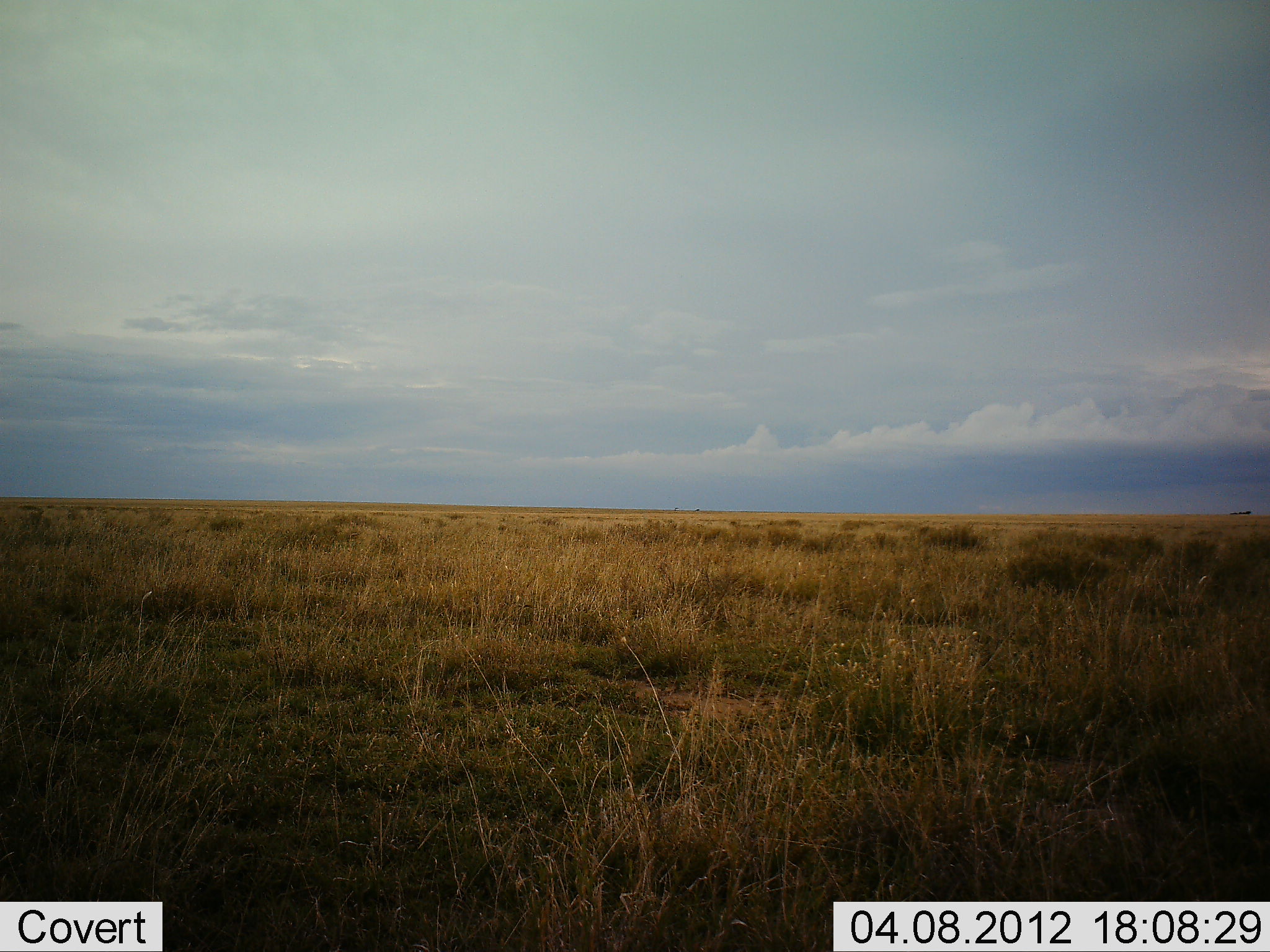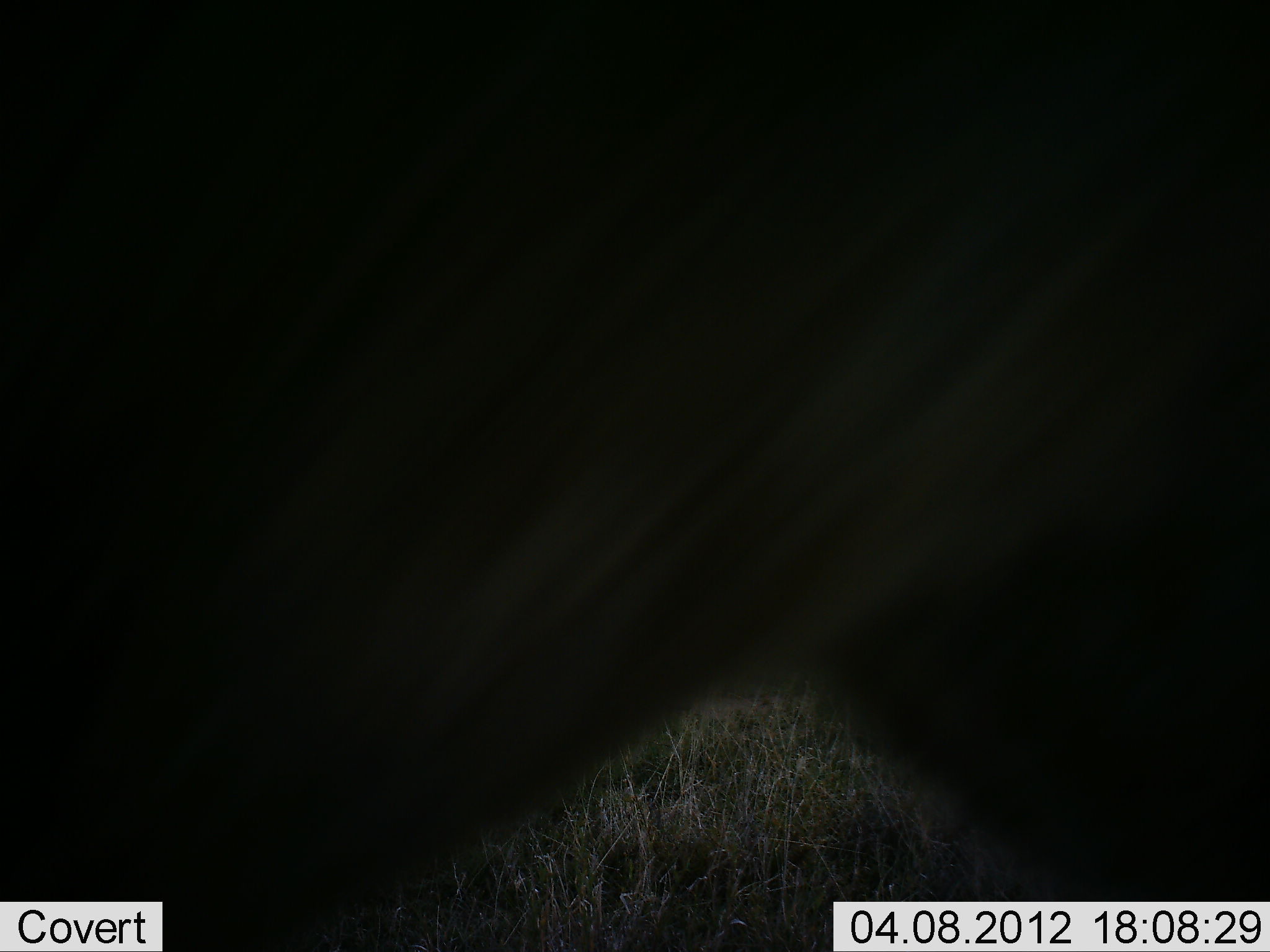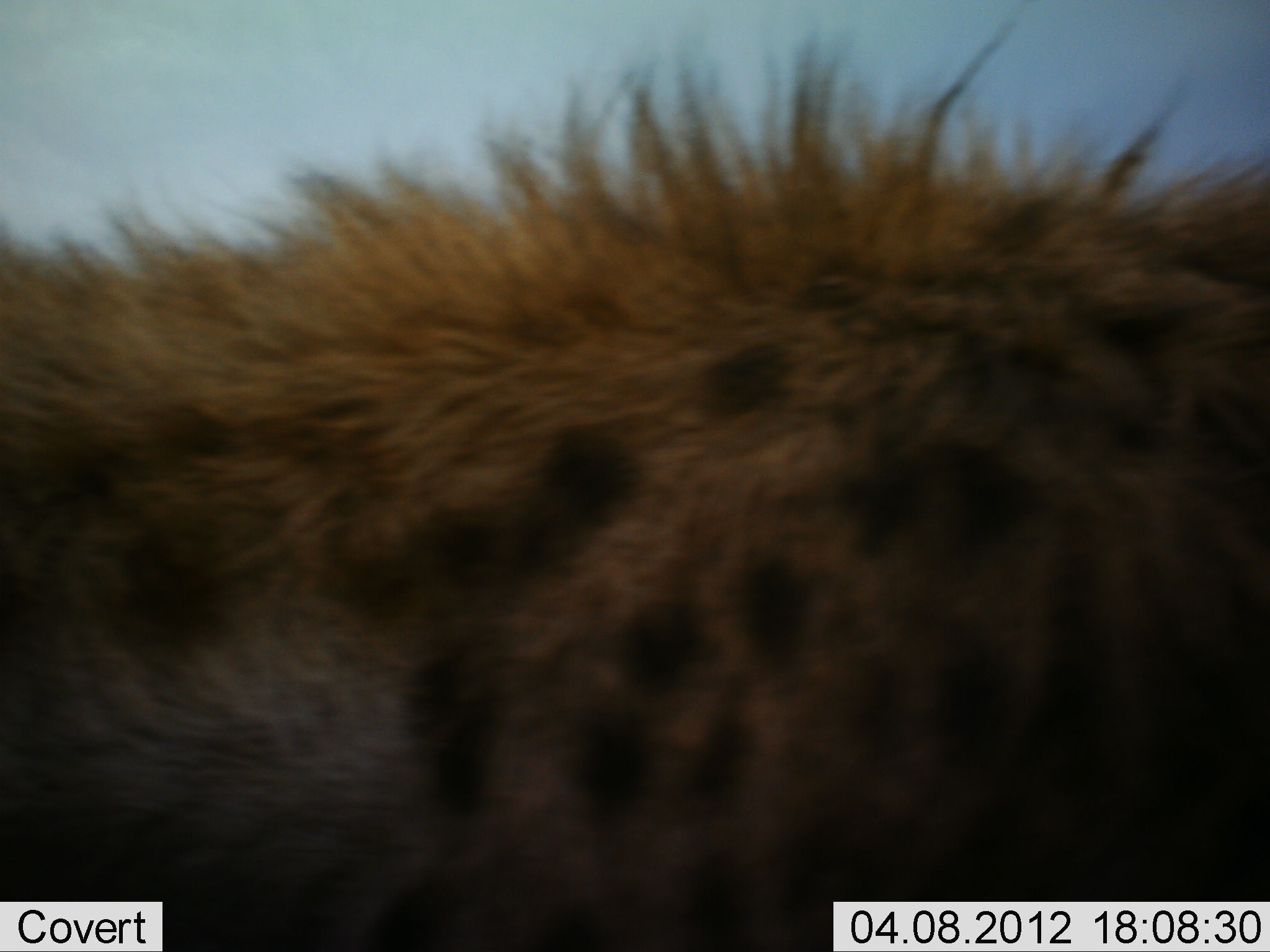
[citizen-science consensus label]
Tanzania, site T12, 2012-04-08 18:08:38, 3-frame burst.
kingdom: Animalia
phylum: Chordata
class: Mammalia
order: Carnivora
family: Hyaenidae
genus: Crocuta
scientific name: Crocuta crocuta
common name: spotted hyena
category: hyenaspotted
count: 1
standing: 20%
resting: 0%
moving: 80%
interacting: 0%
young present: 0%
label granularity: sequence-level